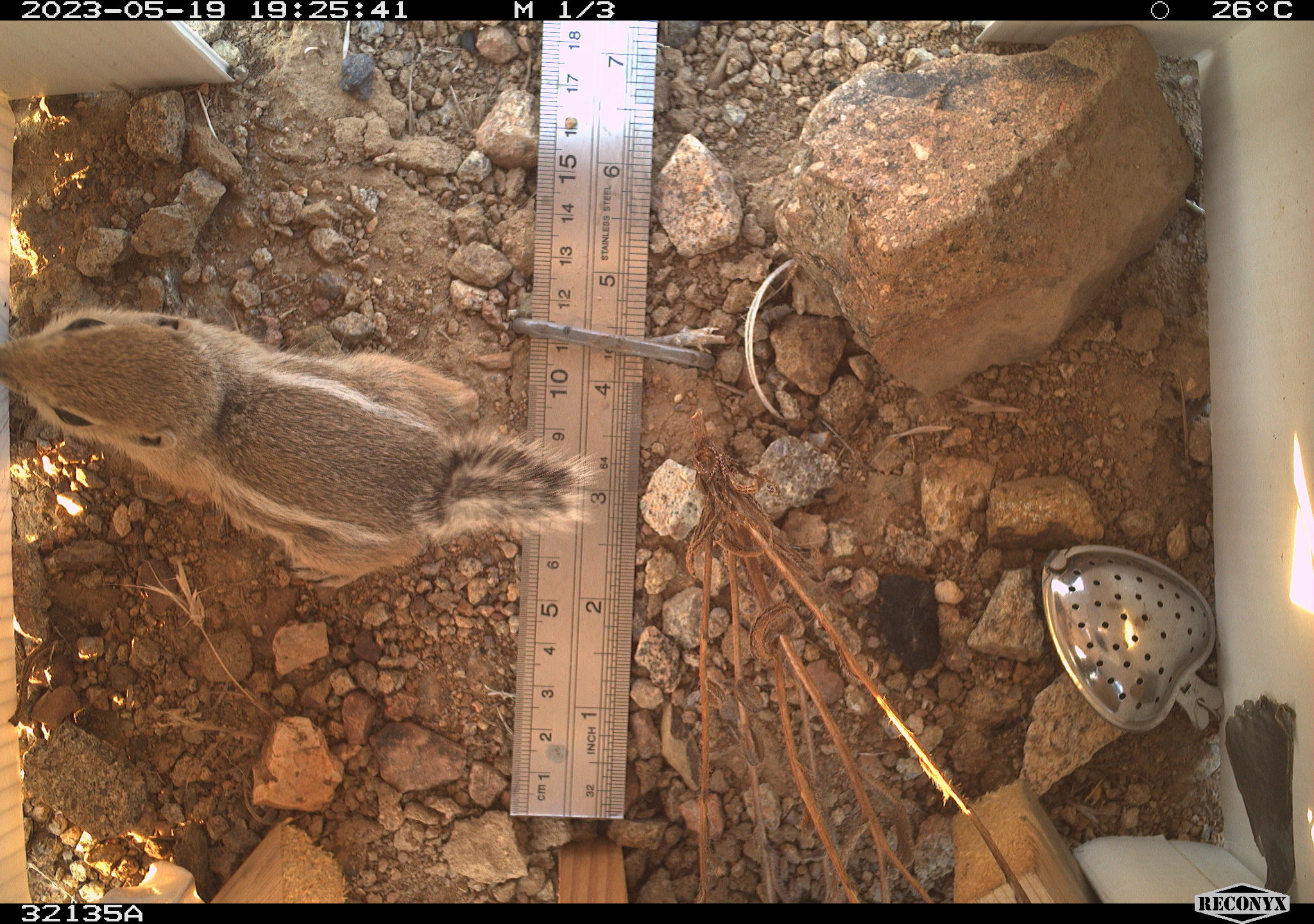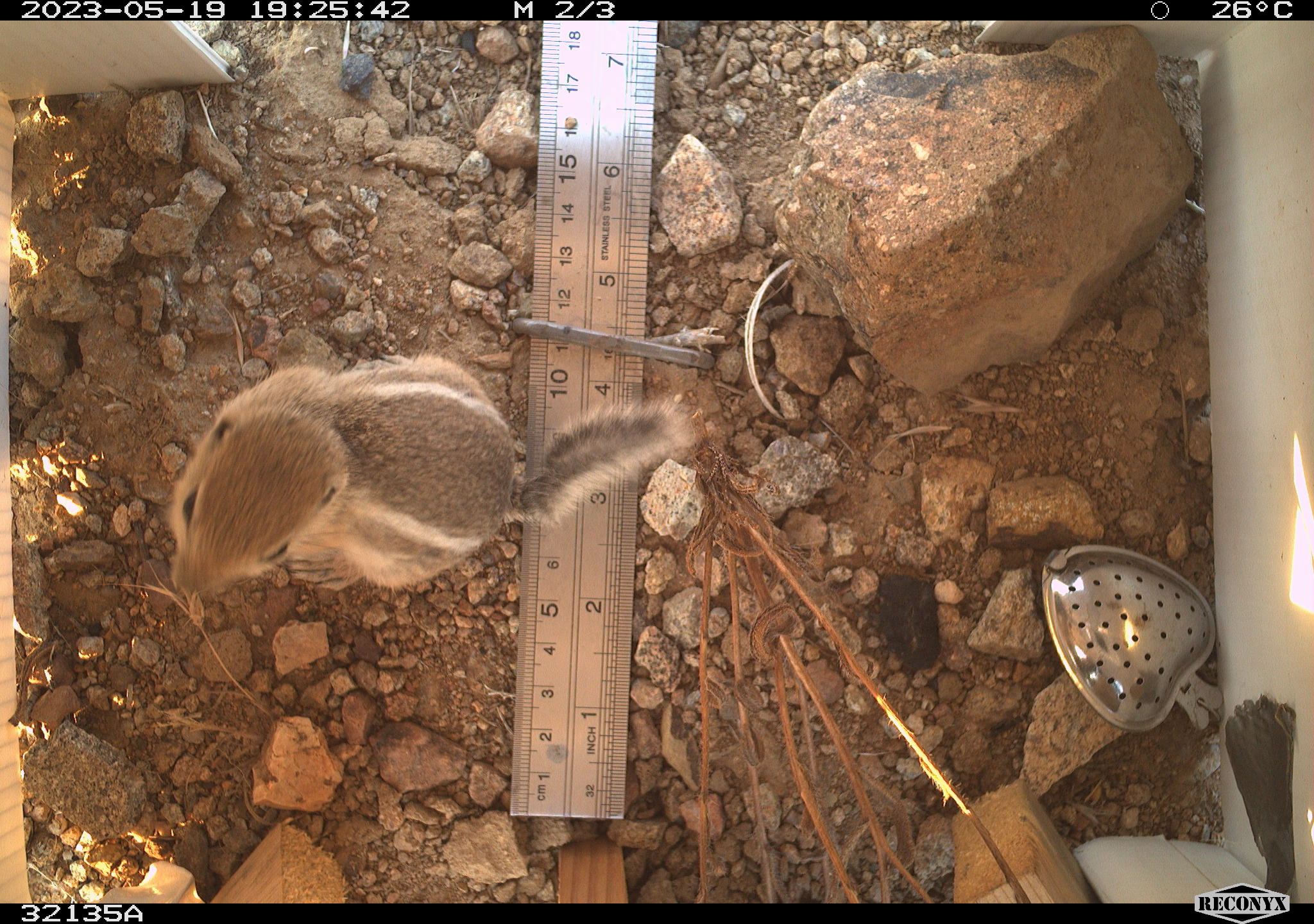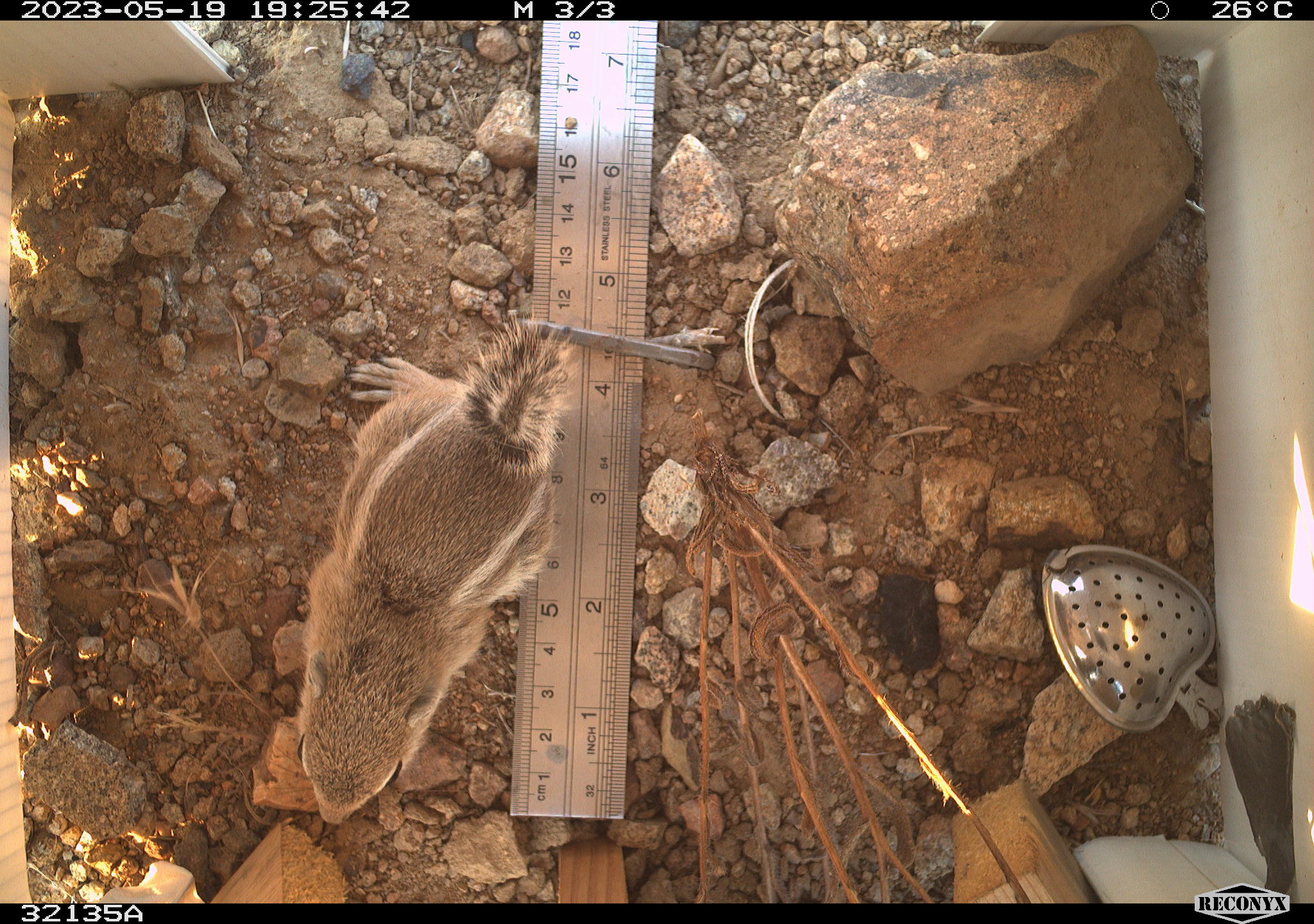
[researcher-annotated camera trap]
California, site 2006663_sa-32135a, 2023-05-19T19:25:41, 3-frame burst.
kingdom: Animalia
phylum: Chordata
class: Mammalia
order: Rodentia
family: Sciuridae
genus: Ammospermophilus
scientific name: Ammospermophilus leucurus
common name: white-tailed antelope squirrel